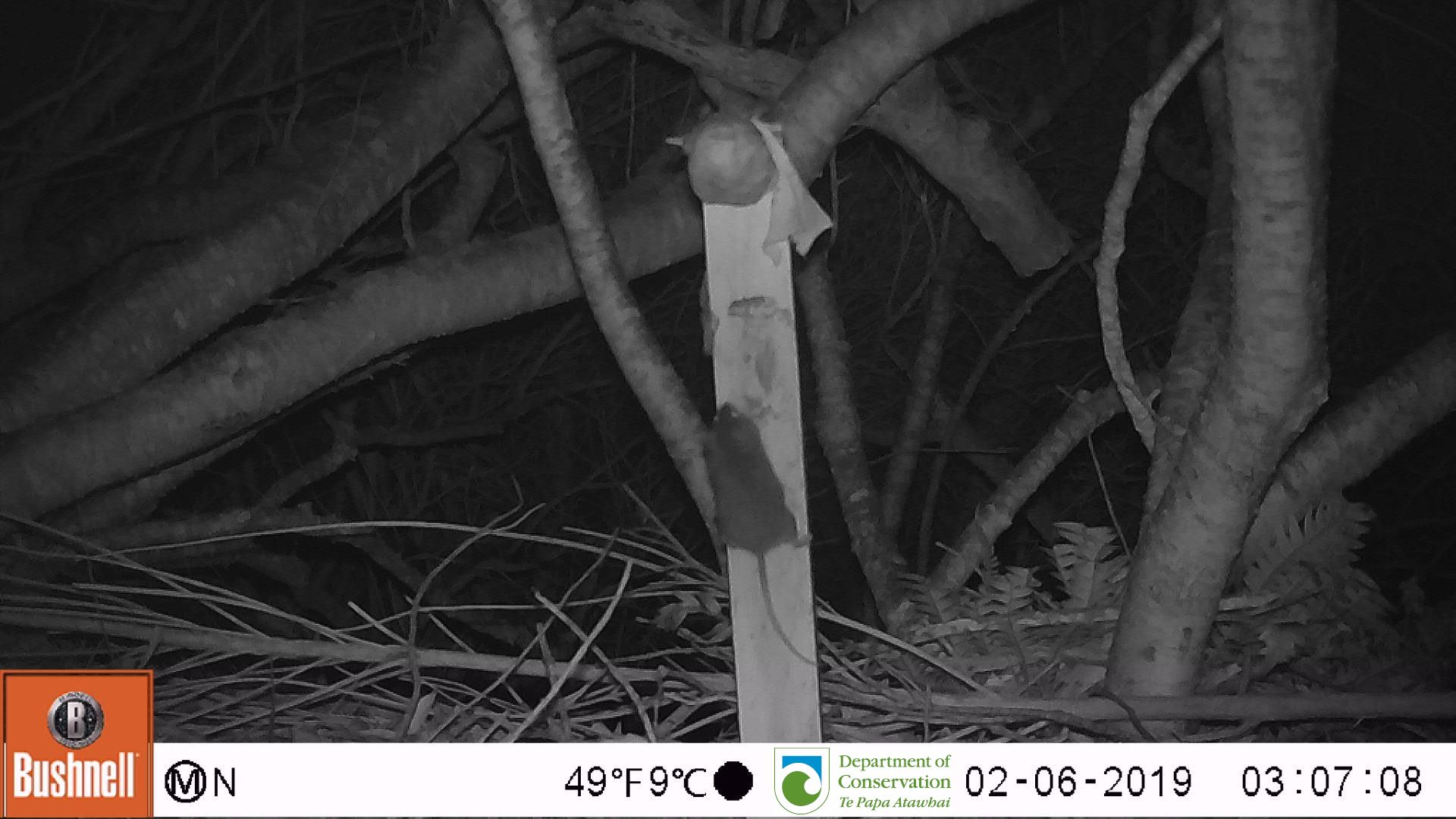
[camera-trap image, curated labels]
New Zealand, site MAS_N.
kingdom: Animalia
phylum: Chordata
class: Mammalia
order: Rodentia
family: Muridae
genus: Mus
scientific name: Mus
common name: mouse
Mouse (Mus).